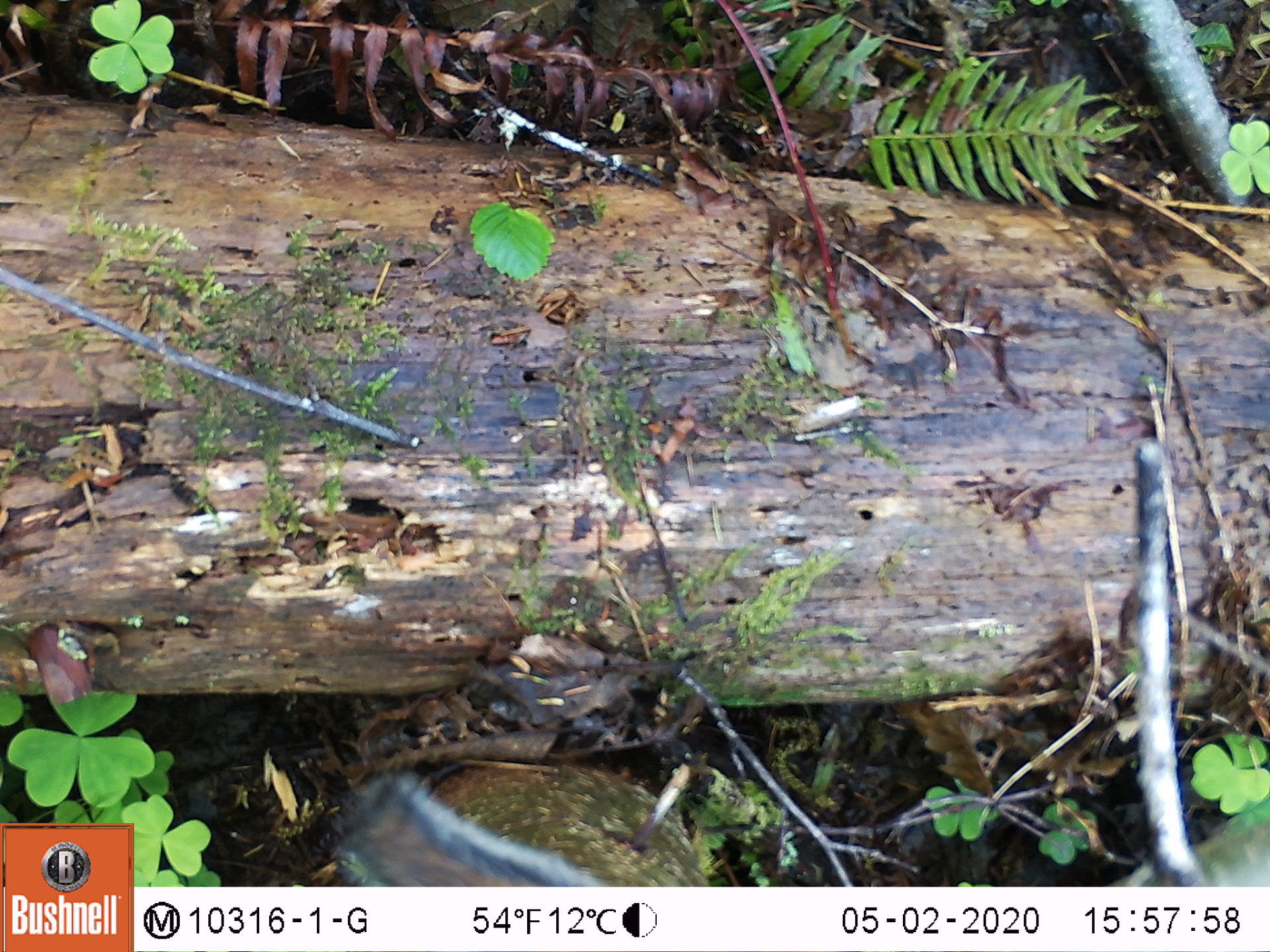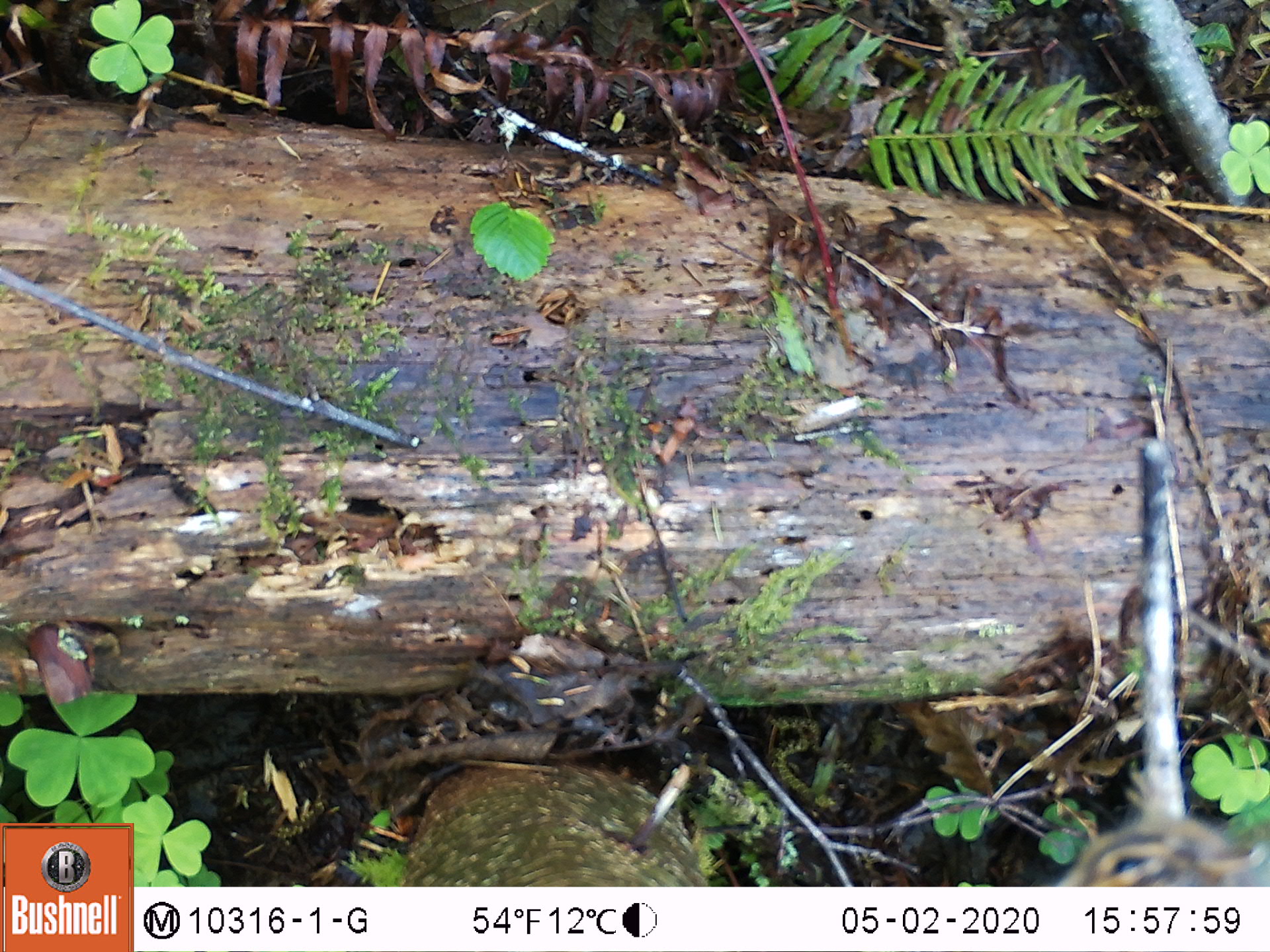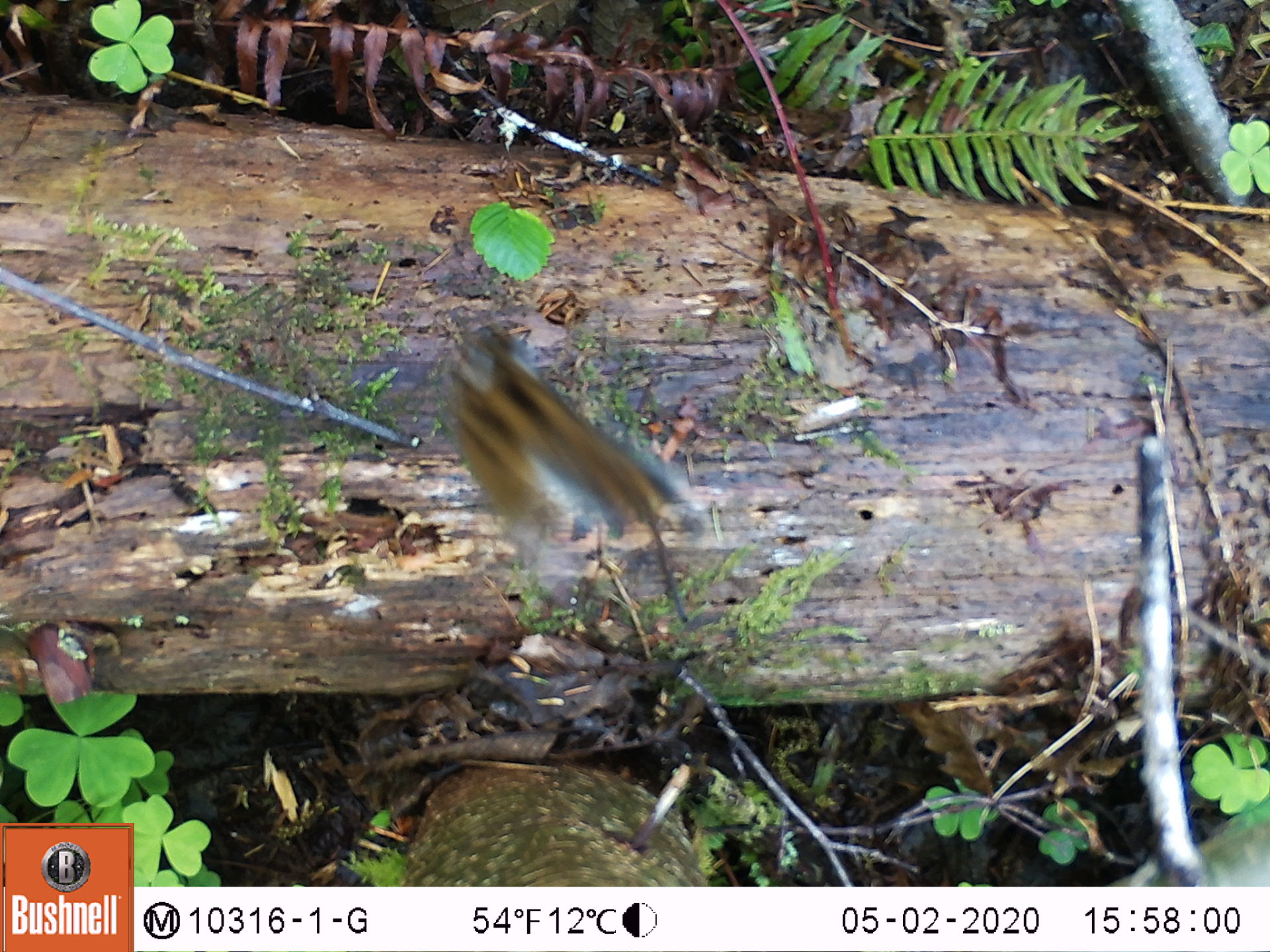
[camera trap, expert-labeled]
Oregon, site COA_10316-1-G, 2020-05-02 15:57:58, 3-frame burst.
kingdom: Animalia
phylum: Chordata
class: Mammalia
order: Rodentia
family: Sciuridae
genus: Neotamias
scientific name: Neotamias townsendii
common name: townsend's chipmunk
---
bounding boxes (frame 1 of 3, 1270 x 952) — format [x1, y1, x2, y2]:
townsend's chipmunk: [325, 772, 589, 880]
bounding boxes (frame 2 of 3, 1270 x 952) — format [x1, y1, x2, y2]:
townsend's chipmunk: [1057, 743, 1266, 878]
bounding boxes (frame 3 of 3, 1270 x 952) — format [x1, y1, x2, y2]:
townsend's chipmunk: [424, 305, 708, 560]